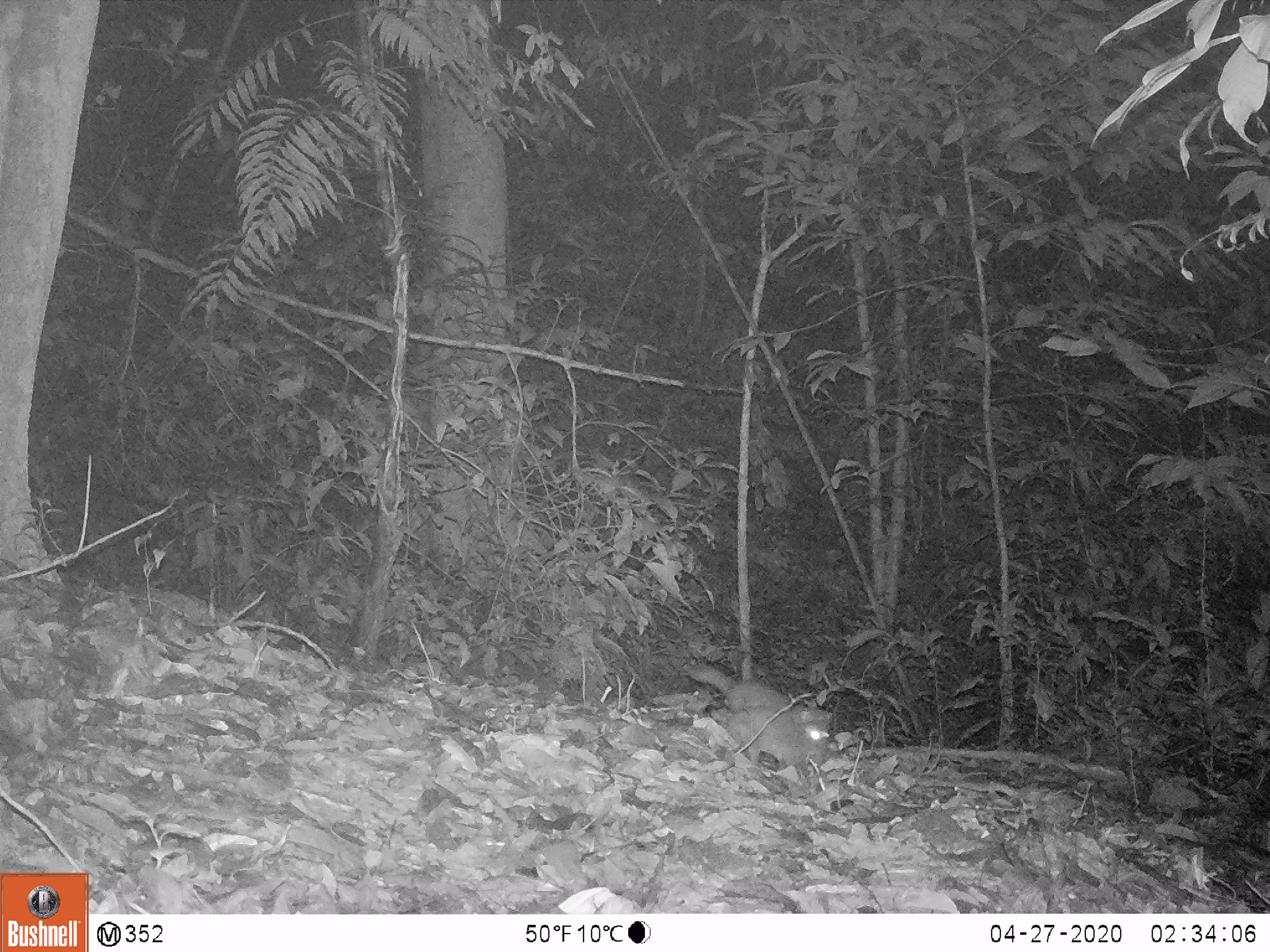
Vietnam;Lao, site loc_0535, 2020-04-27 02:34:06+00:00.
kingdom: Animalia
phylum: Chordata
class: Mammalia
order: Carnivora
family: Mustelidae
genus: Melogale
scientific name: Melogale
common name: ferret badger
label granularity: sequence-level